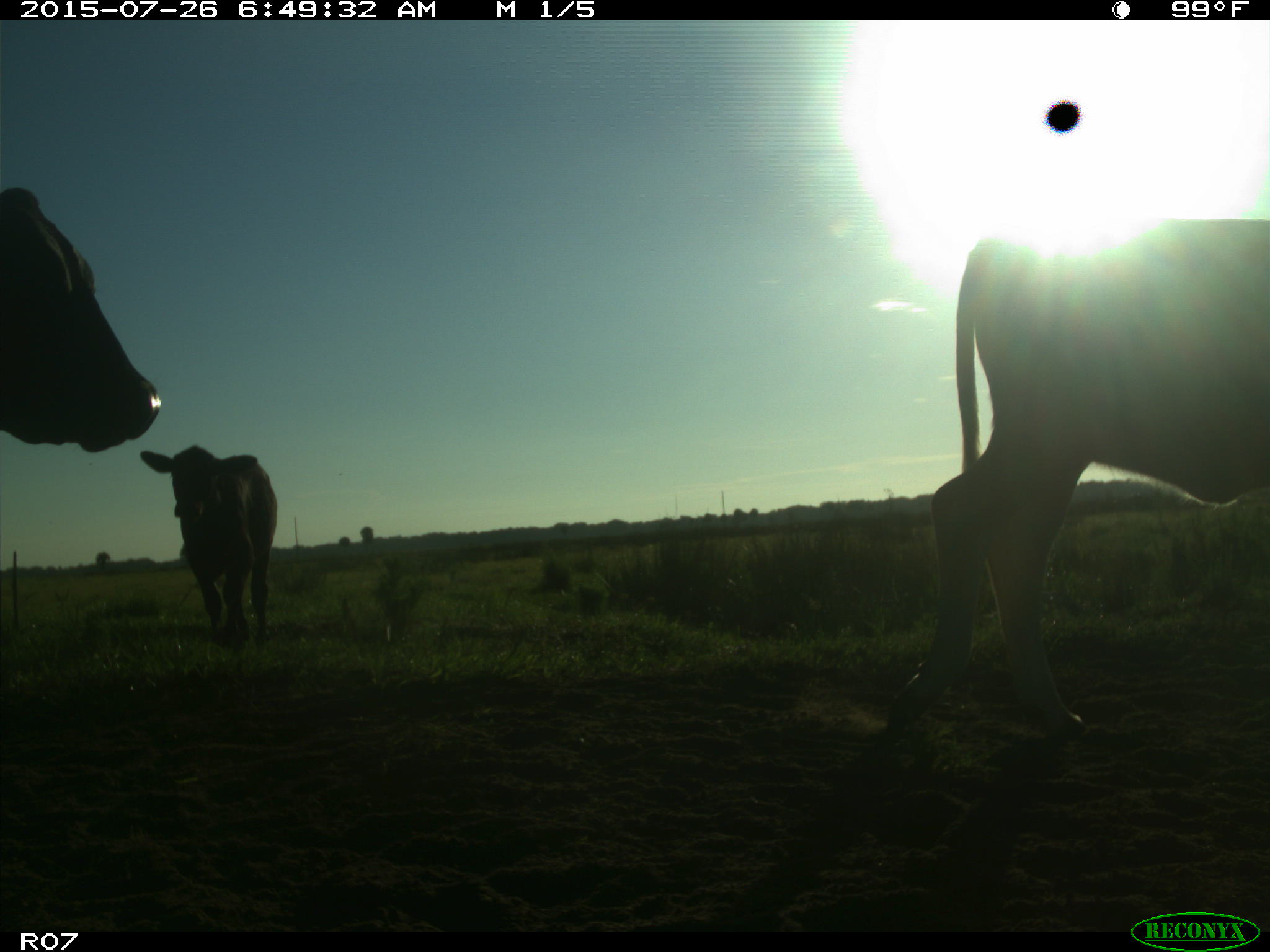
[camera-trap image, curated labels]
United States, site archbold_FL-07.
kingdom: Animalia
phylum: Chordata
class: Mammalia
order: Artiodactyla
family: Bovidae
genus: Bos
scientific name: Bos taurus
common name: domestic cow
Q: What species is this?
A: Bos taurus (domestic cow).